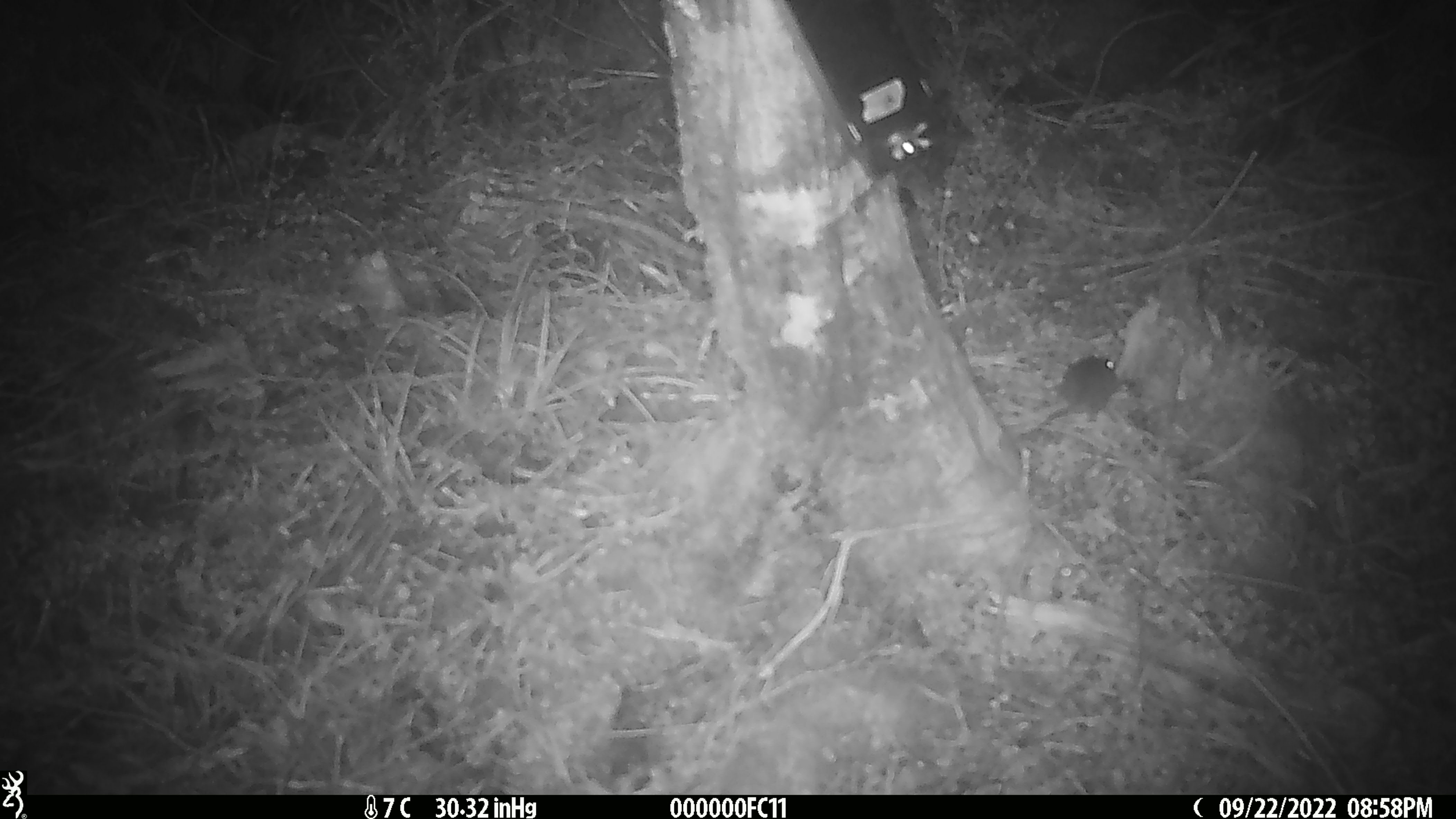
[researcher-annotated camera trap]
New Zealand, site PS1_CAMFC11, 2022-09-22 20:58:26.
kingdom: Animalia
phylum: Chordata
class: Mammalia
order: Rodentia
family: Muridae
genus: Mus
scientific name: Mus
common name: mouse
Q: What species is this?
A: Mouse (Mus).